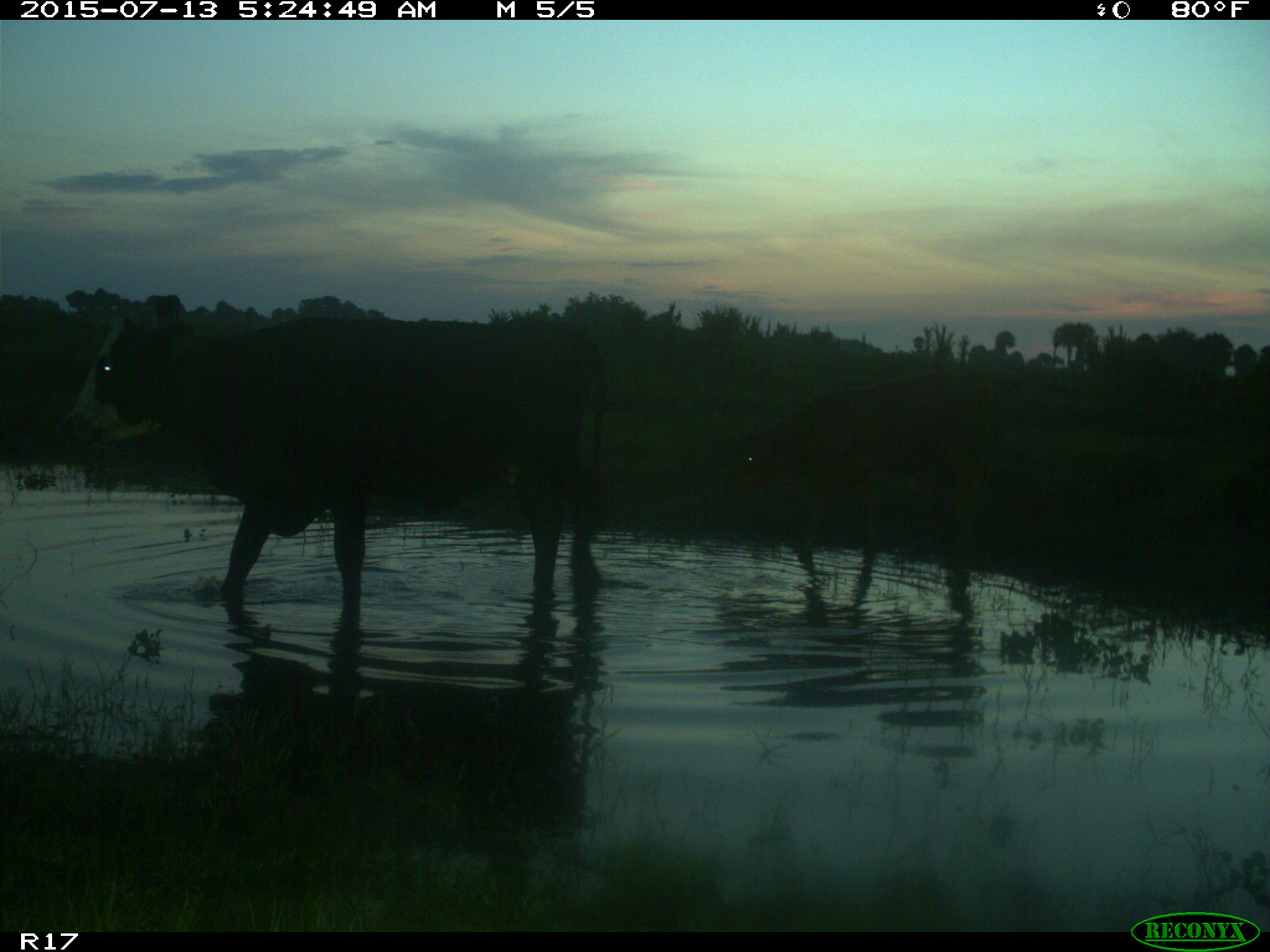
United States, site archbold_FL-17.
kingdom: Animalia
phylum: Chordata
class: Mammalia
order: Artiodactyla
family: Bovidae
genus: Bos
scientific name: Bos taurus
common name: domestic cow